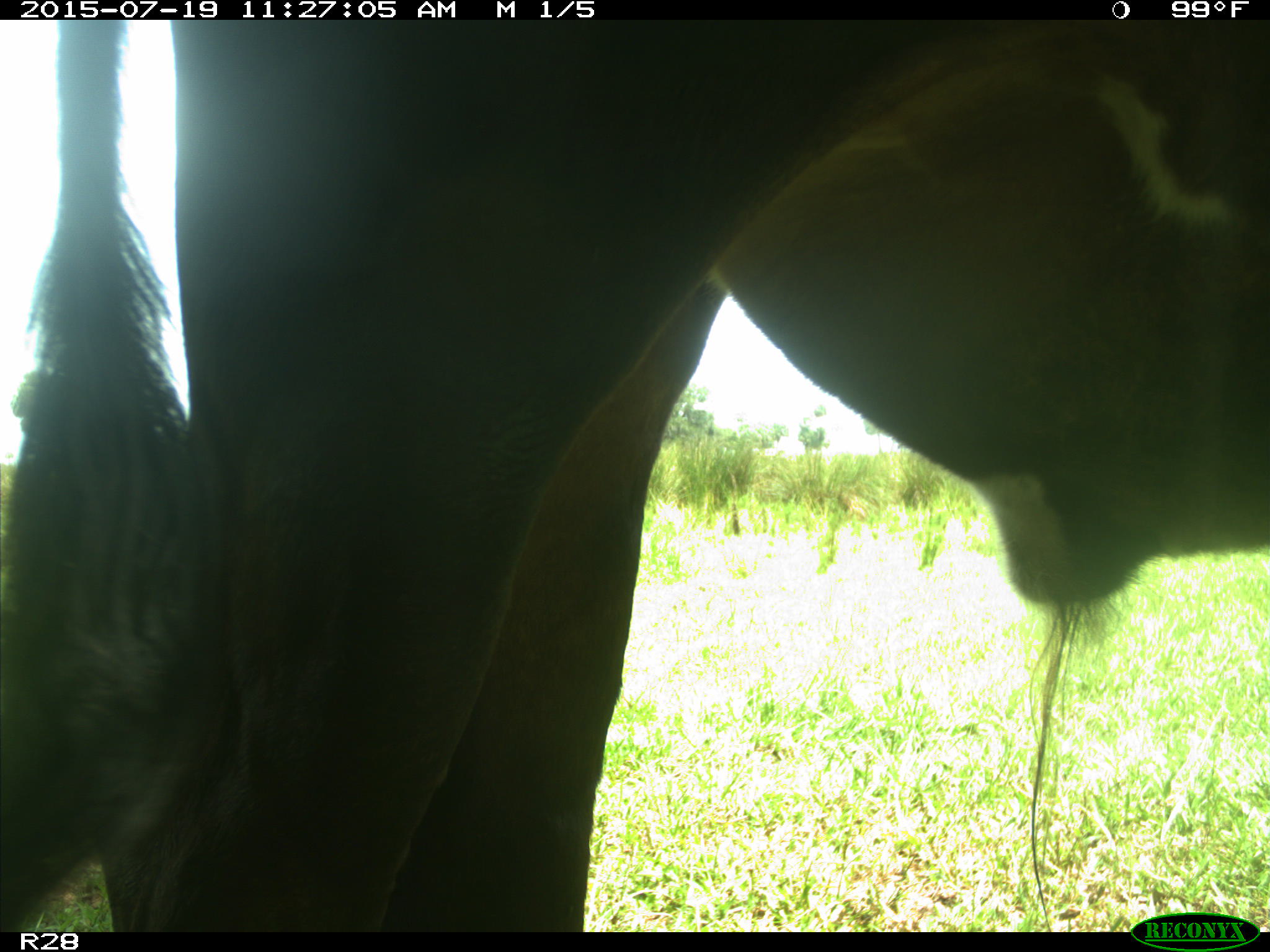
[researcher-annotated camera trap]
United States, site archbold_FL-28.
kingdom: Animalia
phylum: Chordata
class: Mammalia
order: Artiodactyla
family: Bovidae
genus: Bos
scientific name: Bos taurus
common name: domestic cow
Bos taurus (domestic cow).